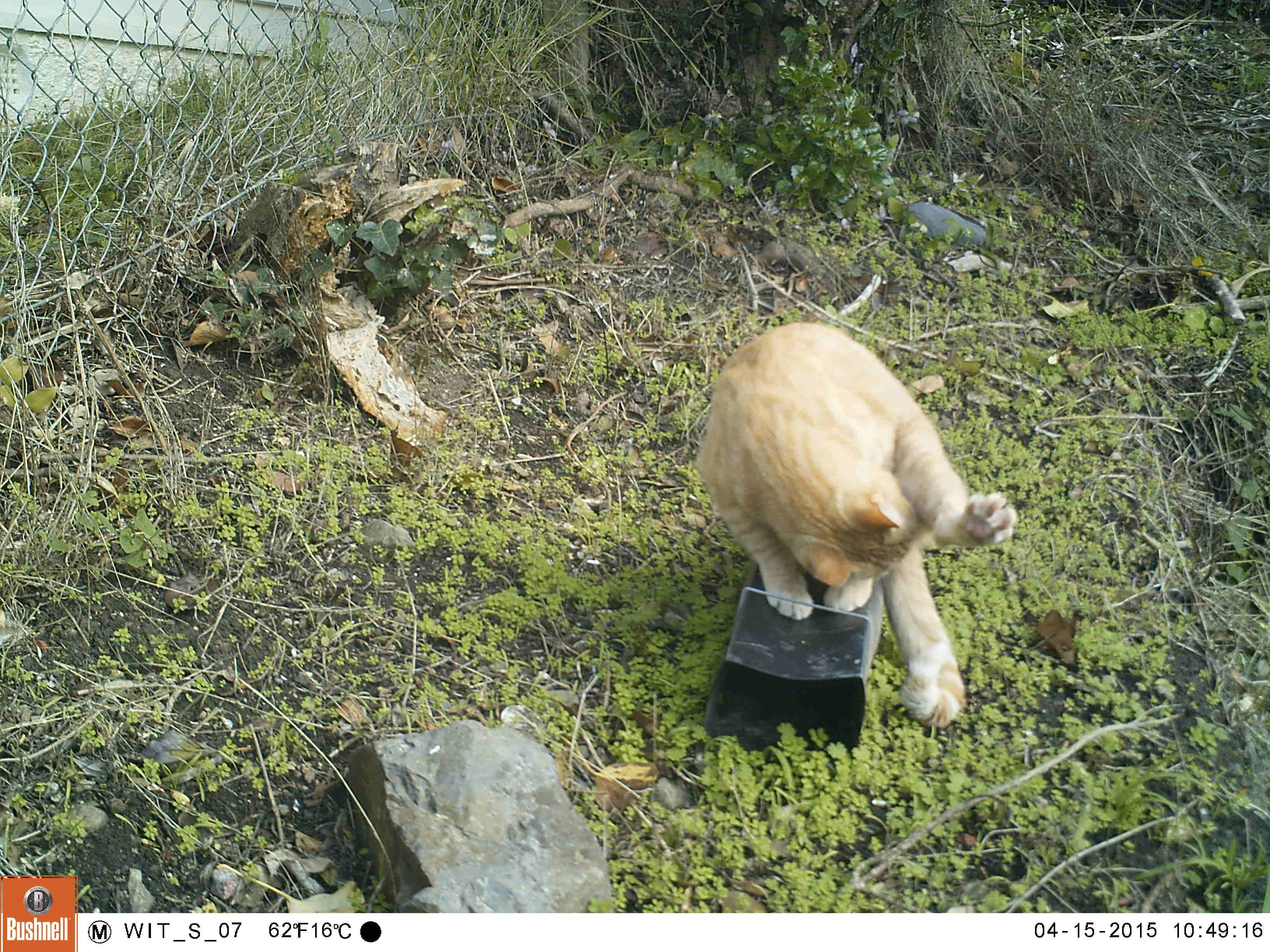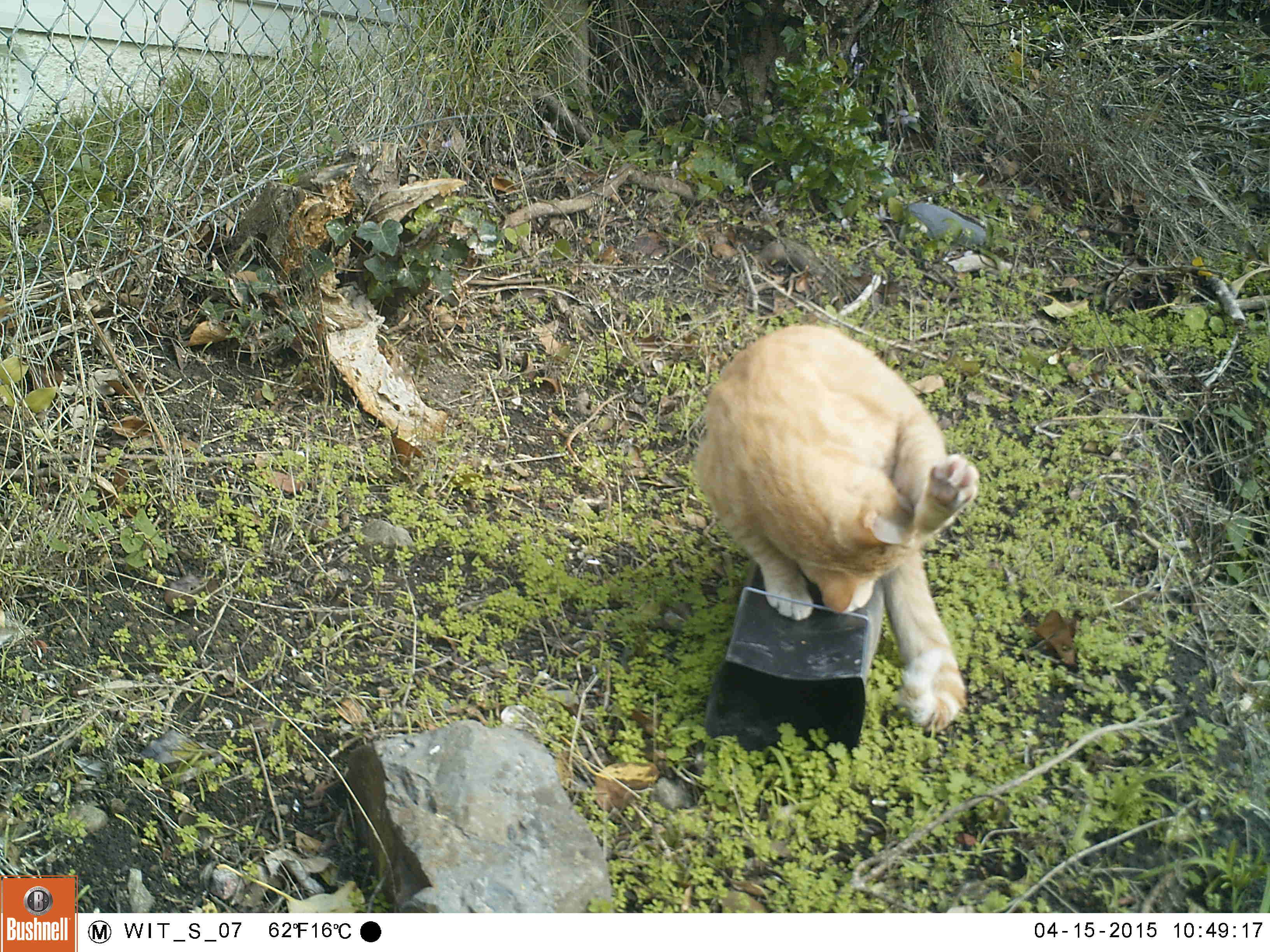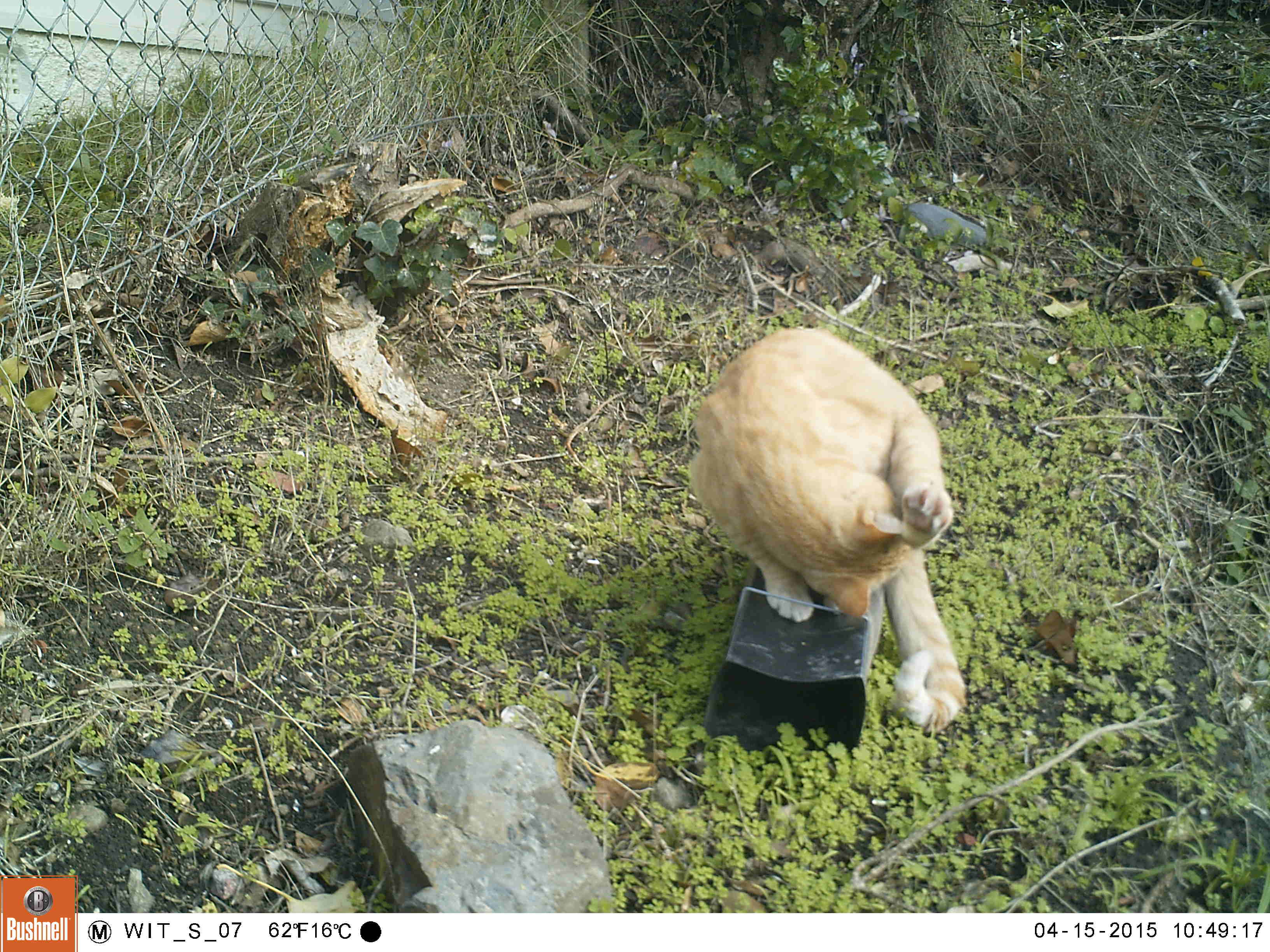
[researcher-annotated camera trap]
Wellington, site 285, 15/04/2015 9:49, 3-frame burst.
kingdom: Animalia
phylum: Chordata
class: Mammalia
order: Carnivora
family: Felidae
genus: Felis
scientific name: Felis catus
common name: cat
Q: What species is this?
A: Cat (Felis catus).